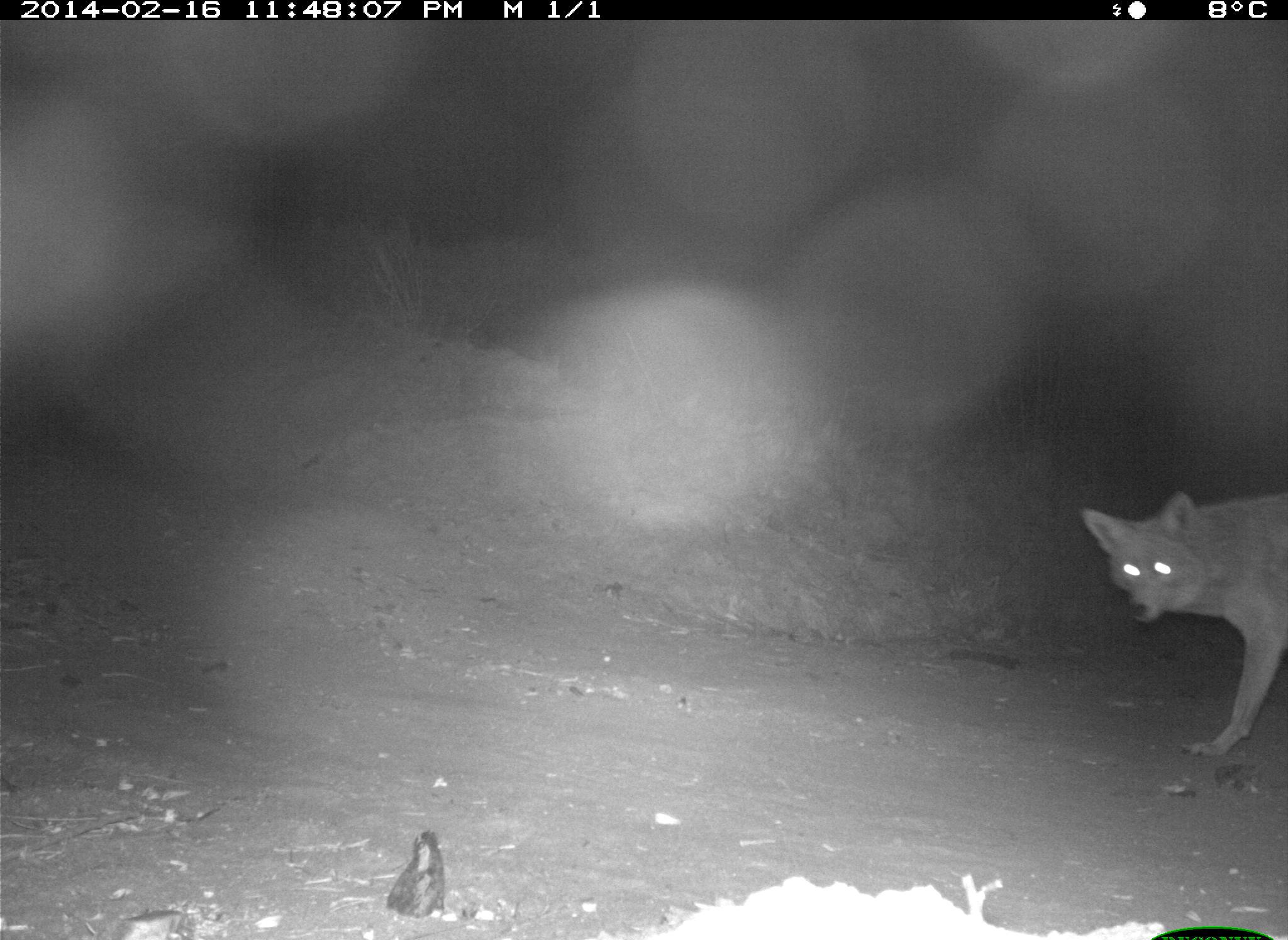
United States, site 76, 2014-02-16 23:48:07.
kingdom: Animalia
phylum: Chordata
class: Mammalia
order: Carnivora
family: Canidae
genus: Canis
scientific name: Canis latrans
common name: coyote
Coyote (Canis latrans).